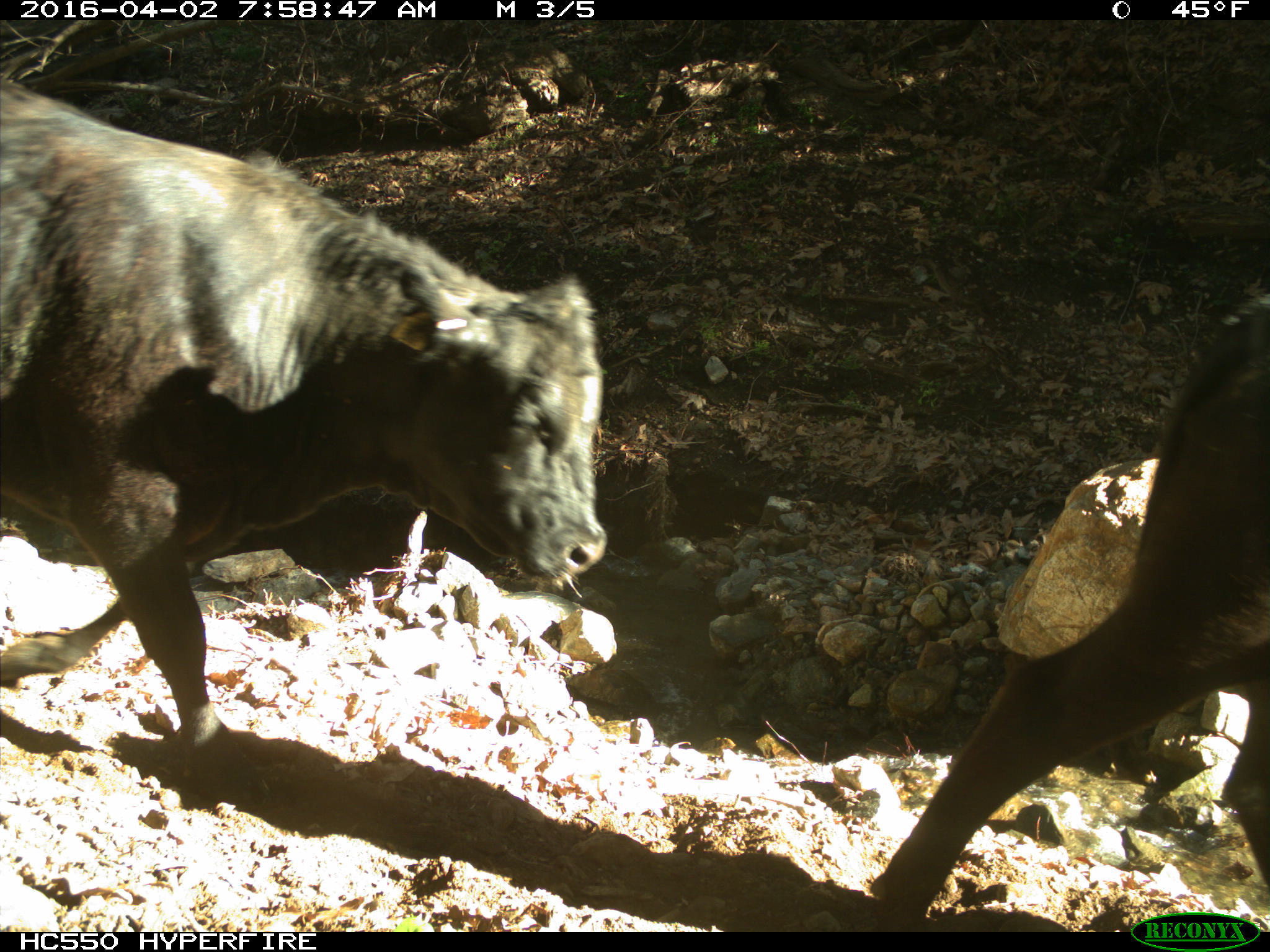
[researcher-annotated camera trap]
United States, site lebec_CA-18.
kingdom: Animalia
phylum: Chordata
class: Mammalia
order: Artiodactyla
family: Bovidae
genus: Bos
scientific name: Bos taurus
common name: domestic cow